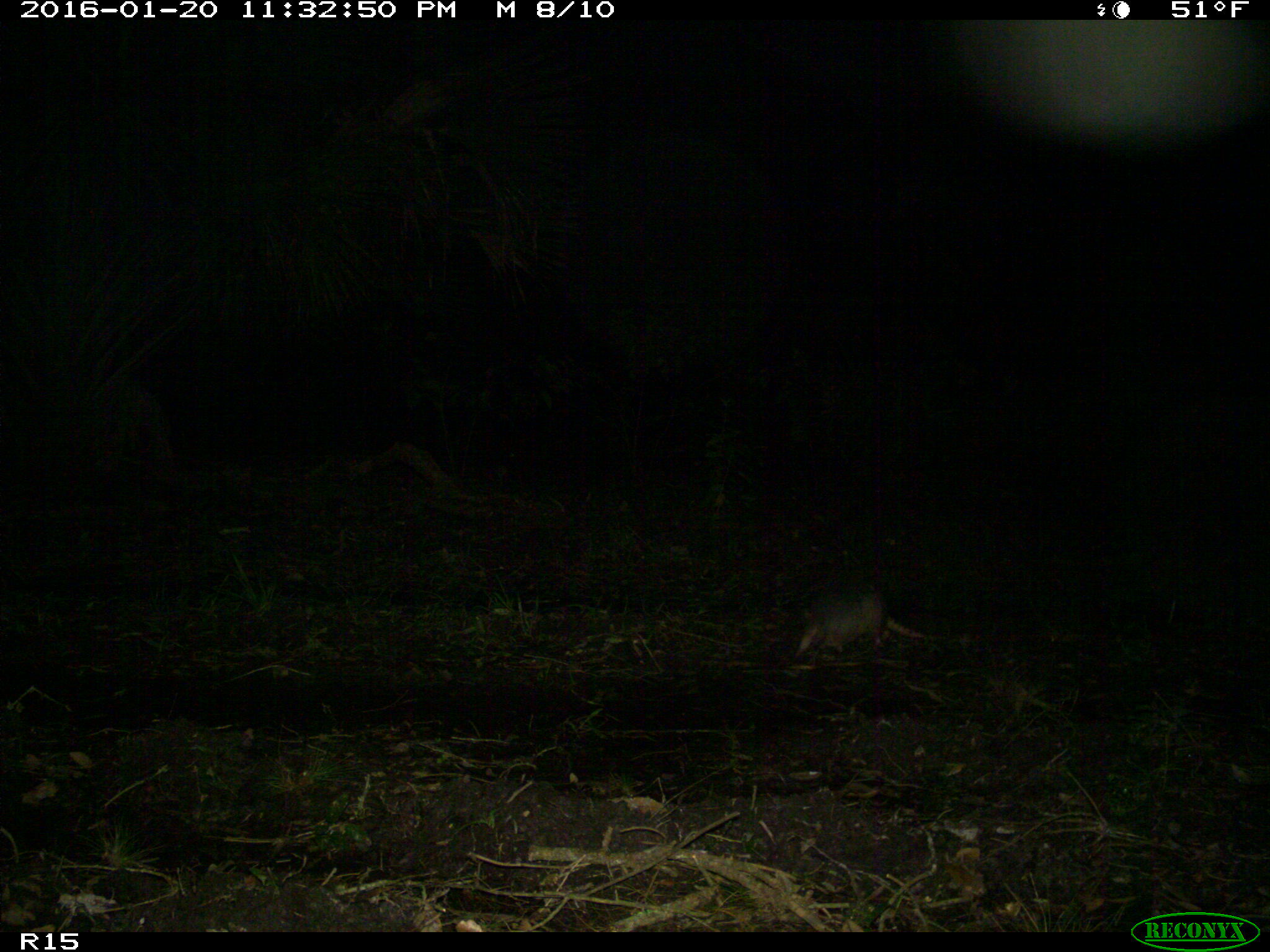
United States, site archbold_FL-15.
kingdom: Animalia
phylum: Chordata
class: Mammalia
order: Cingulata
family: Dasypodidae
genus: Dasypus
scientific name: Dasypus novemcinctus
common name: nine-banded armadillo